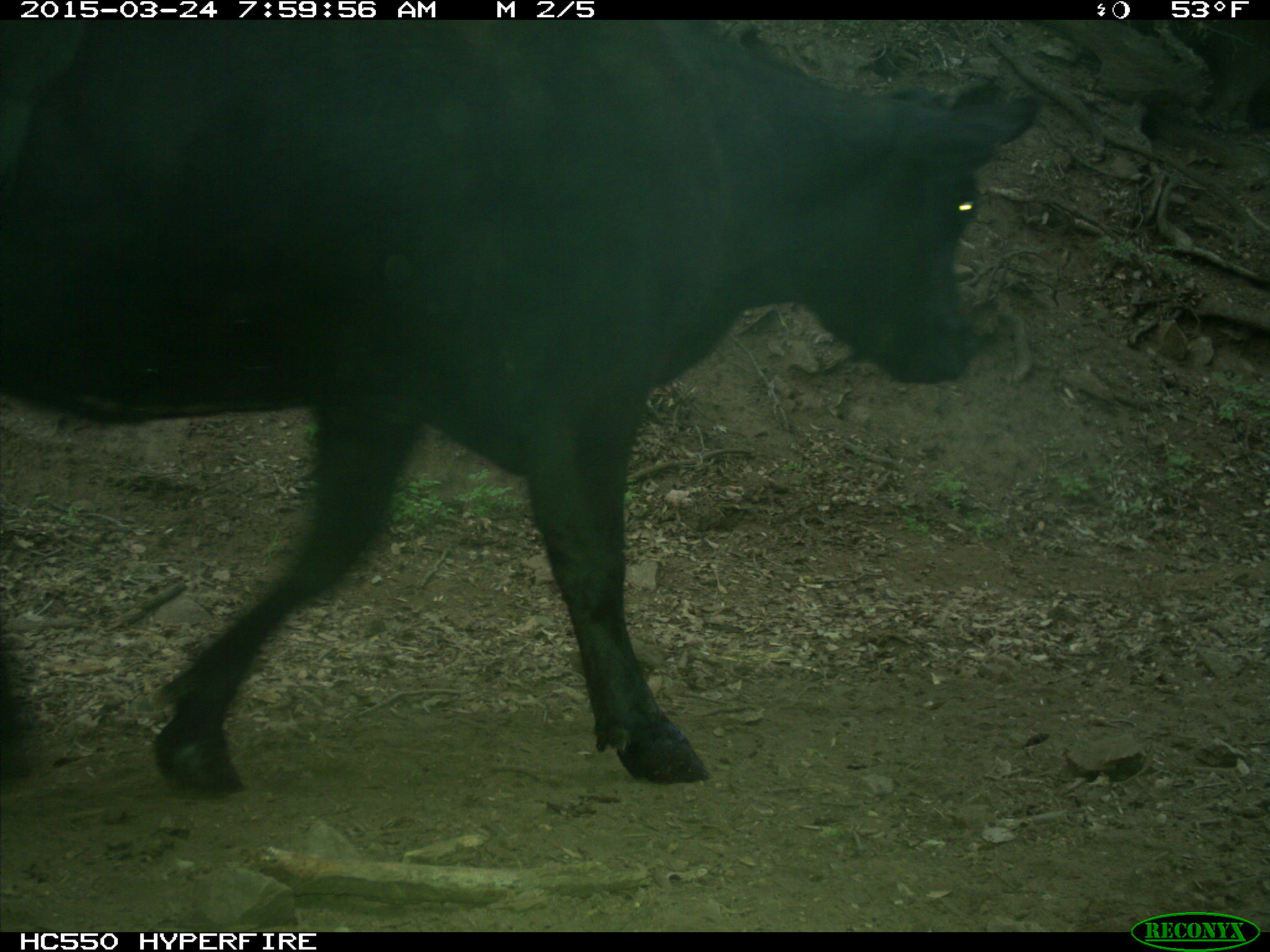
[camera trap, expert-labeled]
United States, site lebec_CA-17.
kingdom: Animalia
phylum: Chordata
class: Mammalia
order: Artiodactyla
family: Bovidae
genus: Bos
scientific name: Bos taurus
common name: domestic cow